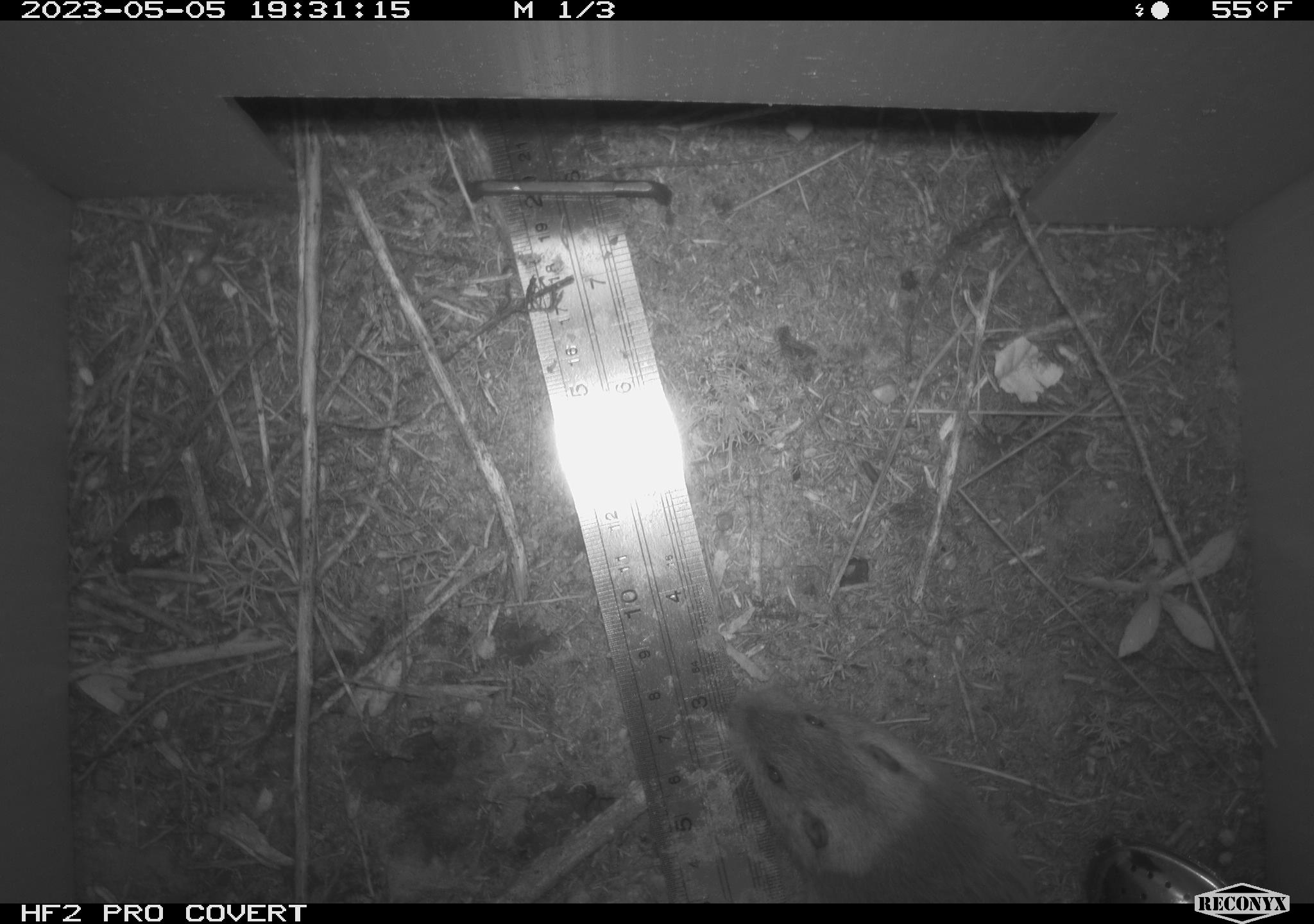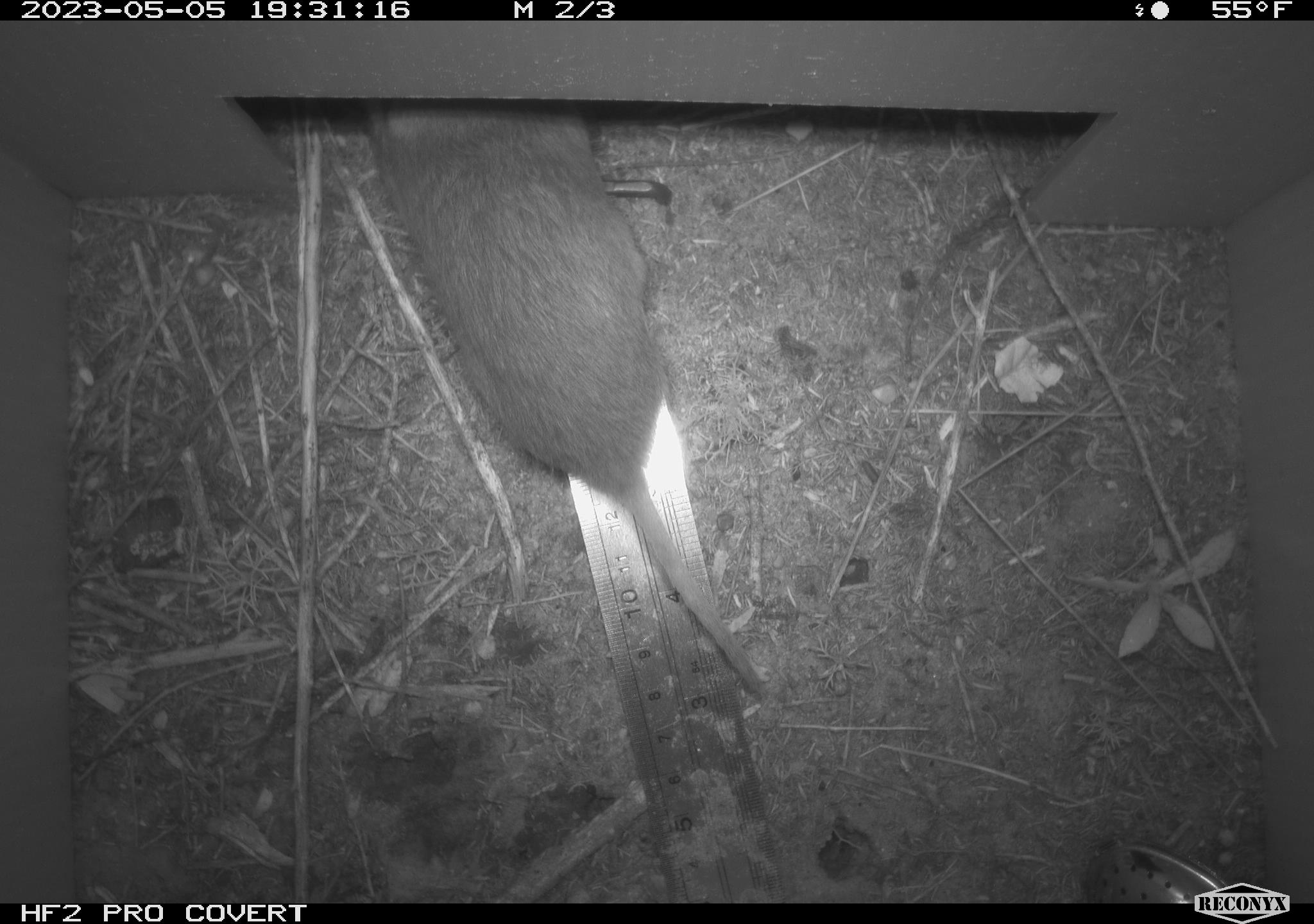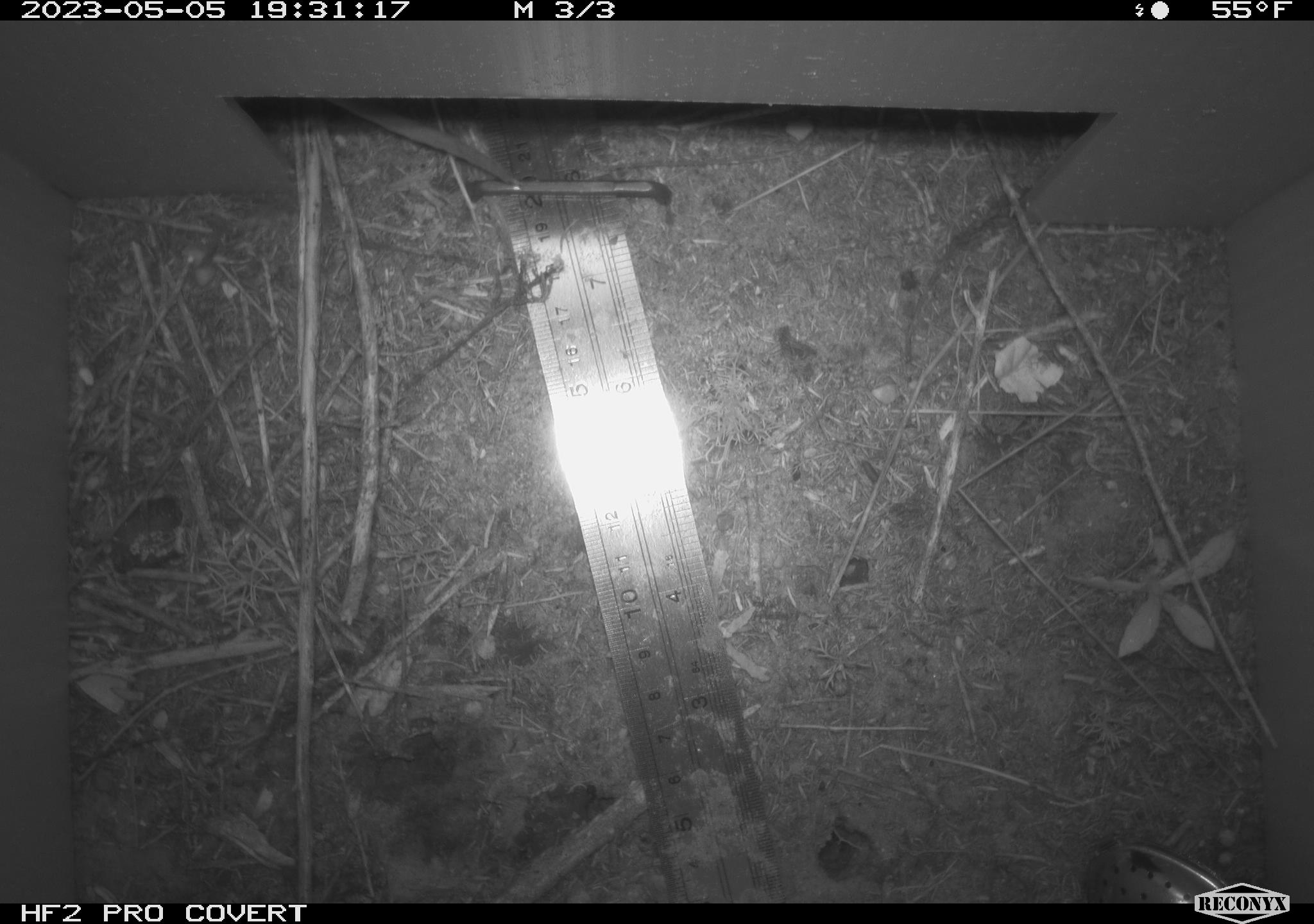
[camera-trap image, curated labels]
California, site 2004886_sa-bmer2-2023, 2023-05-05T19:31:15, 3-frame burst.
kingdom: Animalia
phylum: Chordata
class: Mammalia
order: Rodentia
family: Cricetidae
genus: Microtus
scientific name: Microtus californicus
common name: california vole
California vole (Microtus californicus).